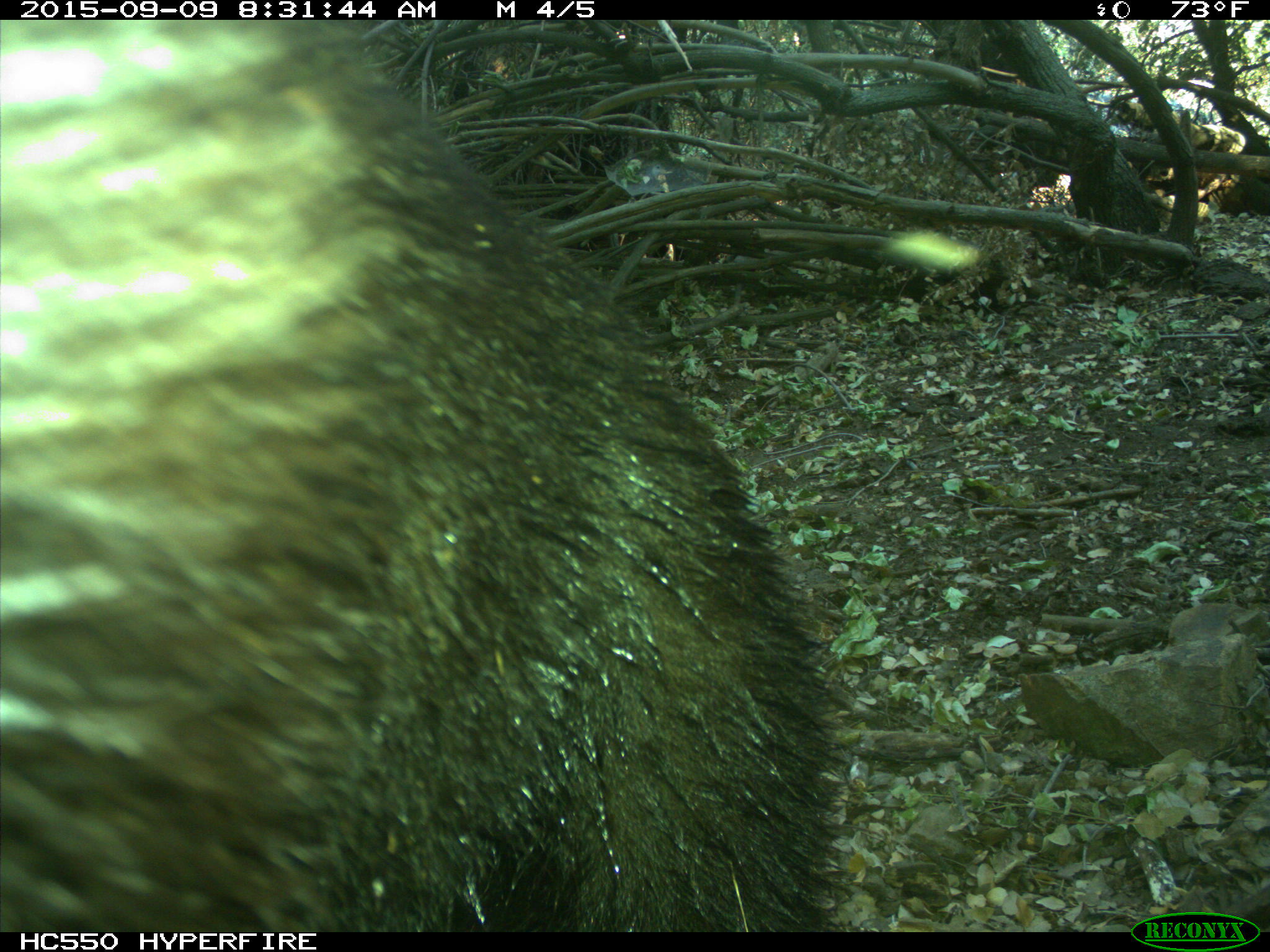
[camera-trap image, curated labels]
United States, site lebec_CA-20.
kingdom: Animalia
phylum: Chordata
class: Mammalia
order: Carnivora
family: Ursidae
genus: Ursus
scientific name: Ursus americanus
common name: american black bear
Ursus americanus (american black bear).